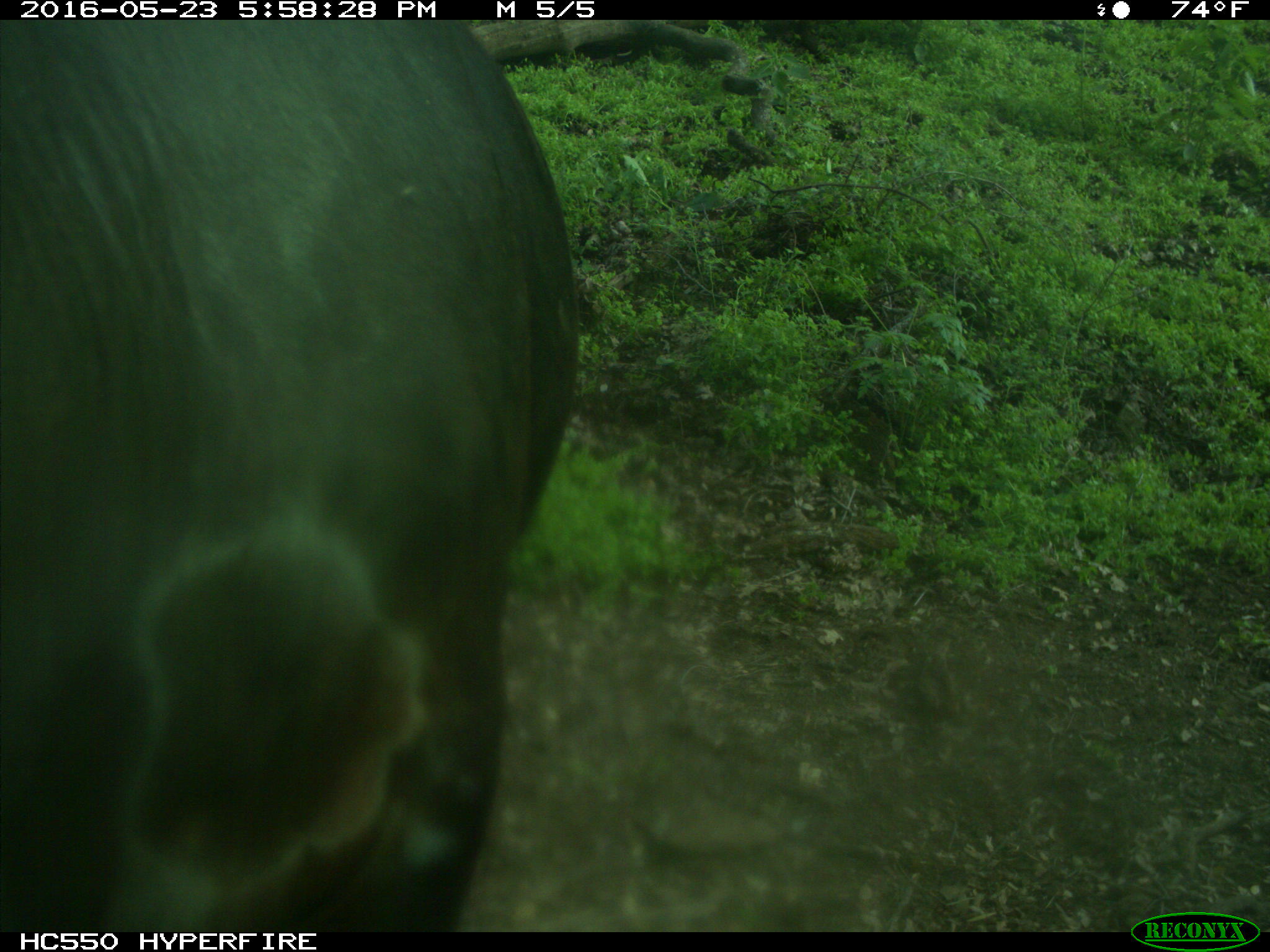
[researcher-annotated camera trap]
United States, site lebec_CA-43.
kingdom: Animalia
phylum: Chordata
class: Mammalia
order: Artiodactyla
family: Bovidae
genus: Bos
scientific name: Bos taurus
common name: domestic cow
Bos taurus (domestic cow).